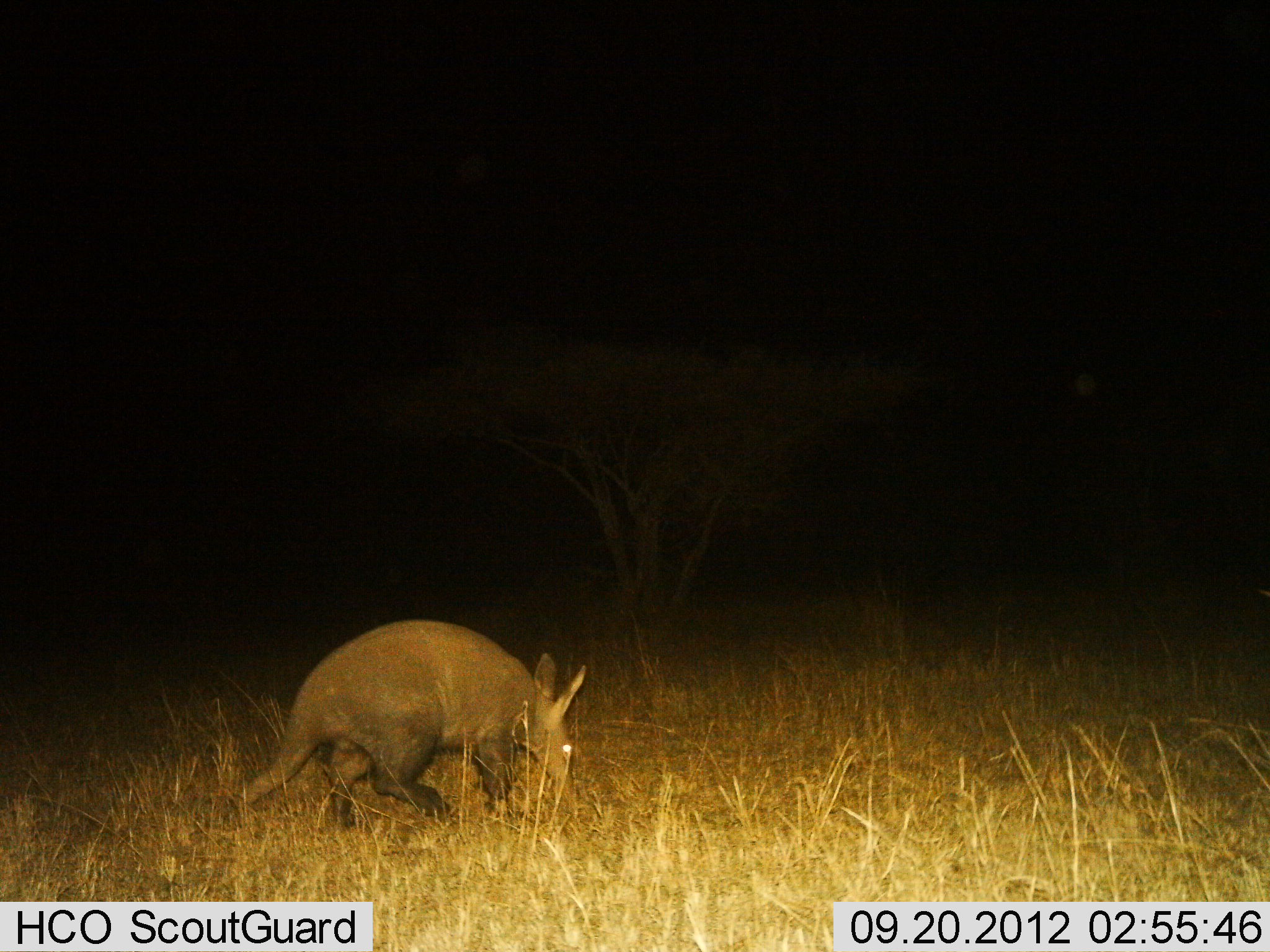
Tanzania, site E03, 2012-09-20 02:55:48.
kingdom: Animalia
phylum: Chordata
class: Mammalia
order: Tubulidentata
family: Orycteropodidae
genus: Orycteropus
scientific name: Orycteropus afer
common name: aardvark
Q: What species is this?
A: Aardvark (Orycteropus afer).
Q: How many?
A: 1.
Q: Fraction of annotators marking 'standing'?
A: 20%.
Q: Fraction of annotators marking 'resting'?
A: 0%.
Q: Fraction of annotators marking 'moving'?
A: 60%.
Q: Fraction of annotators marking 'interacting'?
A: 0%.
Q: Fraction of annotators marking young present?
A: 0%.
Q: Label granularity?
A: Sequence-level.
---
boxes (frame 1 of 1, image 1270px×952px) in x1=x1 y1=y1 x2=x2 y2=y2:
animal: x1=225 y1=621 x2=588 y2=832